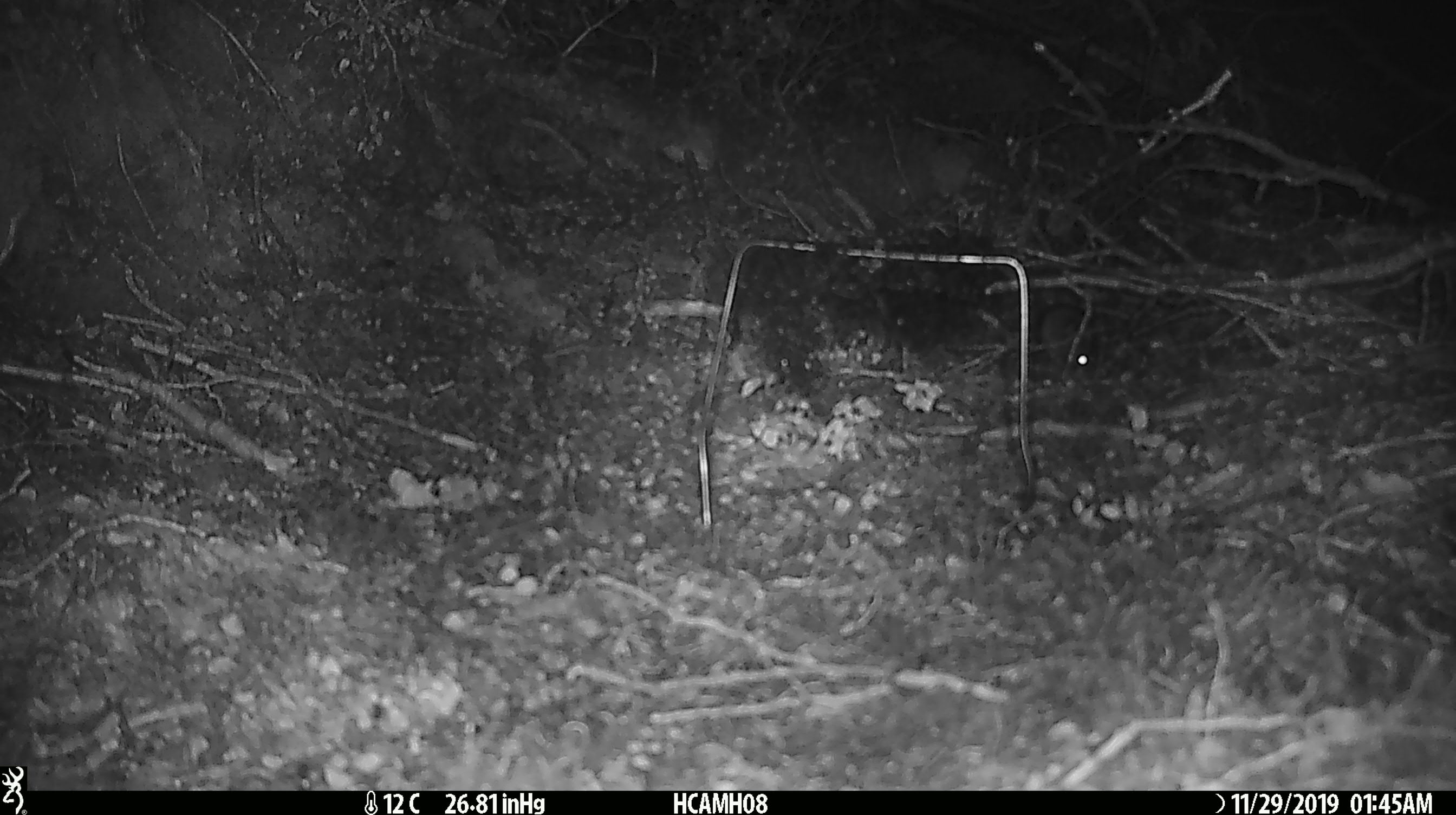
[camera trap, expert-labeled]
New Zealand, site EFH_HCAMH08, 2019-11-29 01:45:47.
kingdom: Animalia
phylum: Chordata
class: Mammalia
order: Rodentia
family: Muridae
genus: Mus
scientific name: Mus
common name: mouse